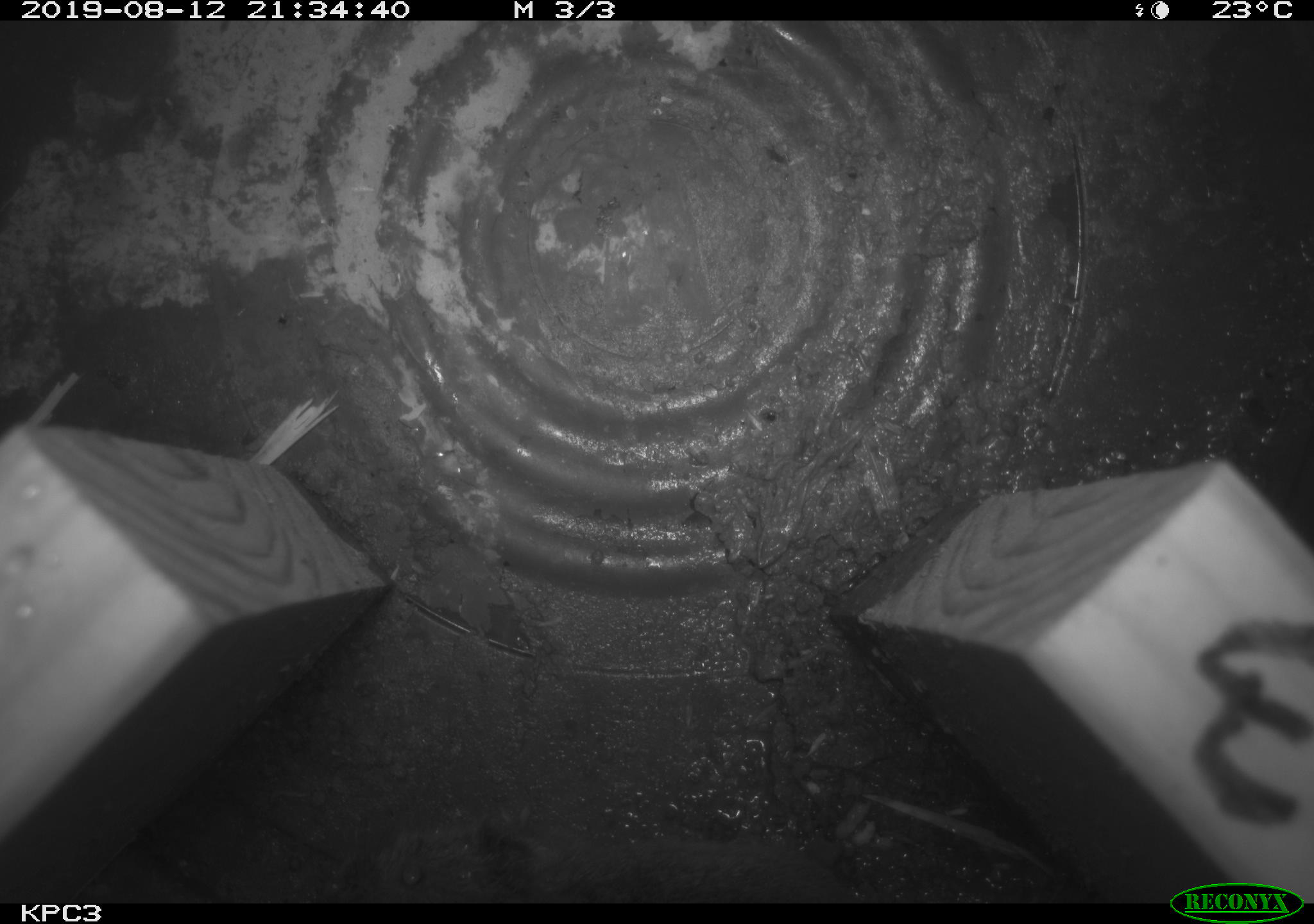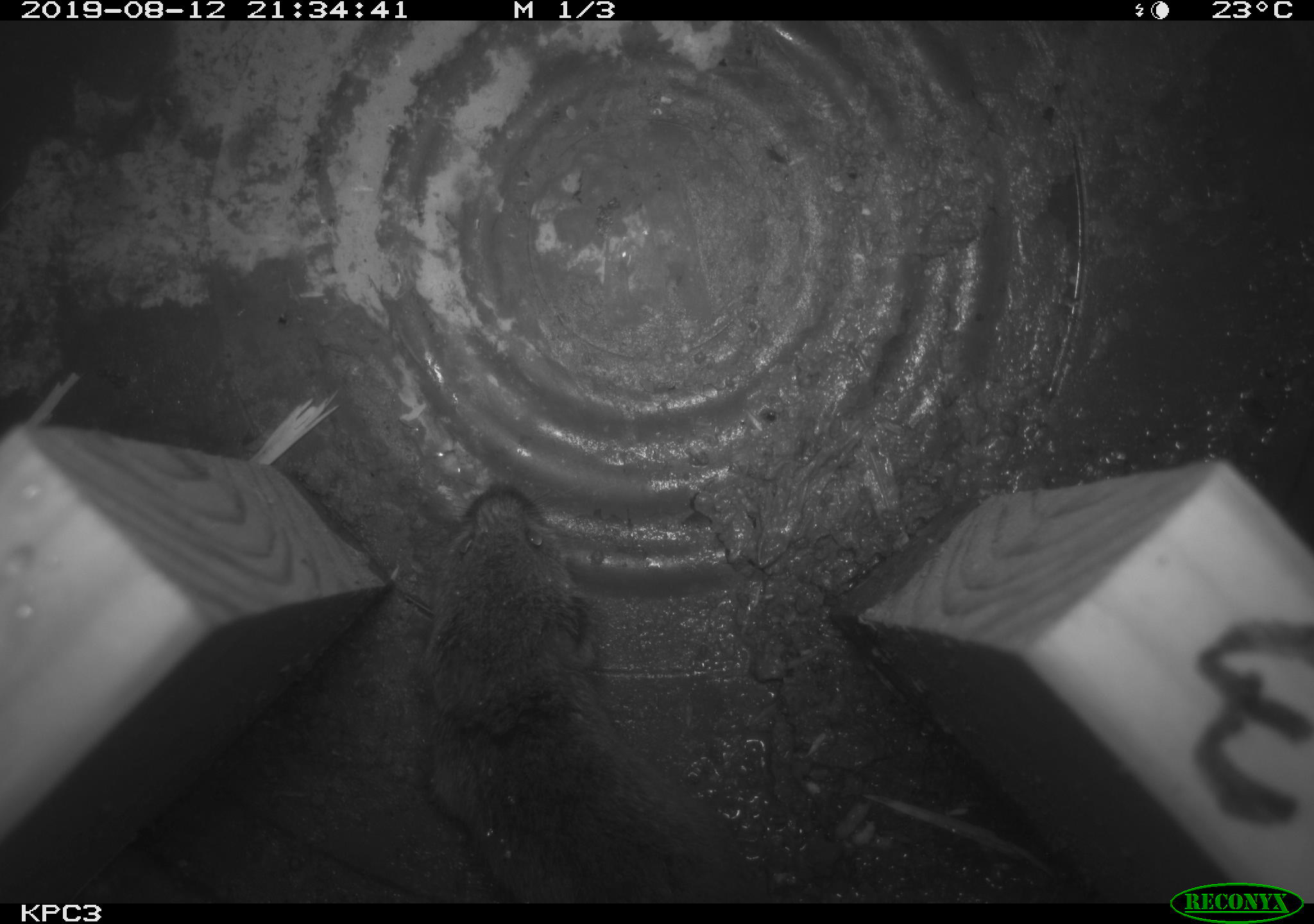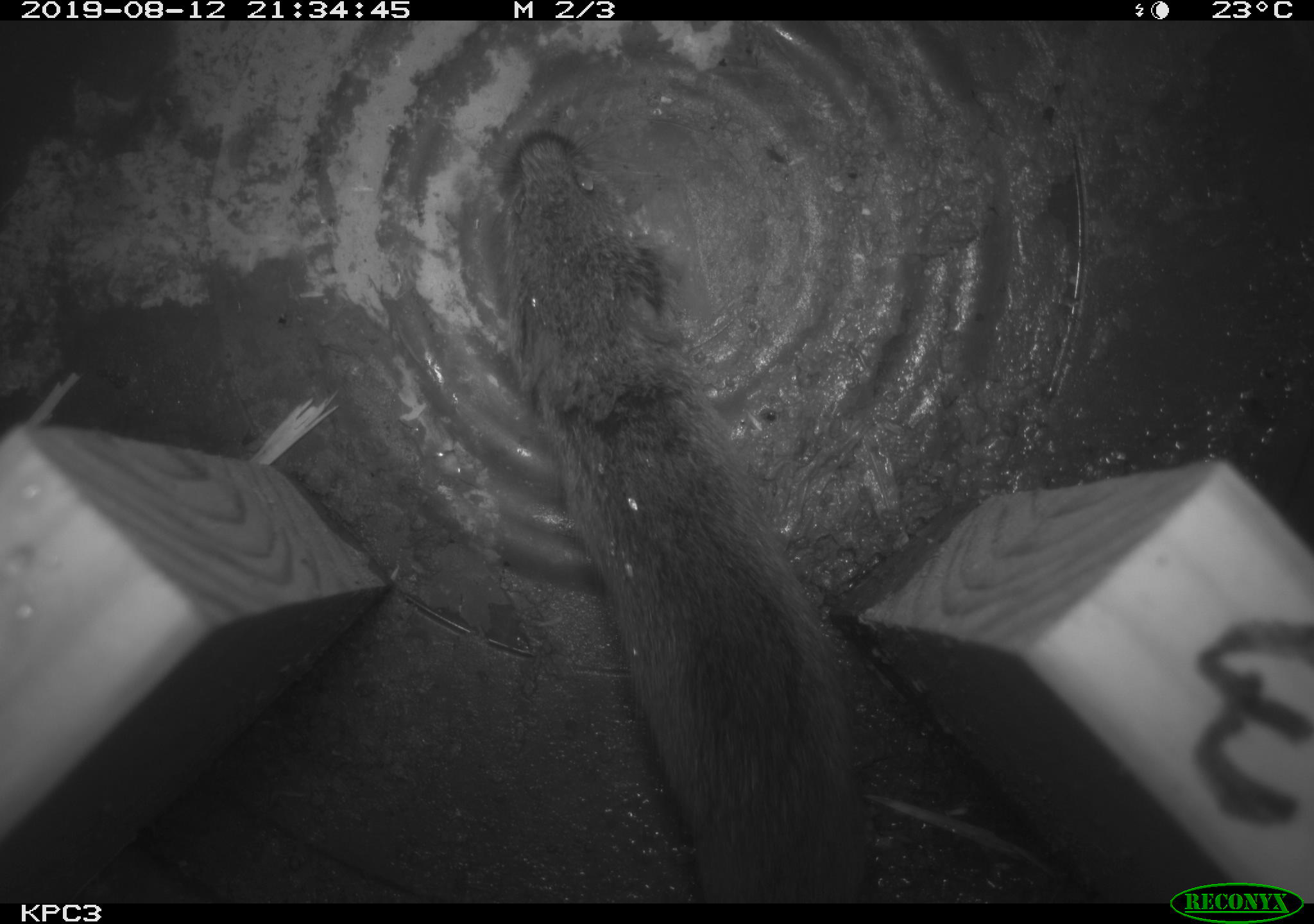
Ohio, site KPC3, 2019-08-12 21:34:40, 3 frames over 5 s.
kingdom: Animalia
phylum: Chordata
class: Mammalia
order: Rodentia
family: Cricetidae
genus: Microtus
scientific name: Microtus pennsylvanicus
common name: meadow vole